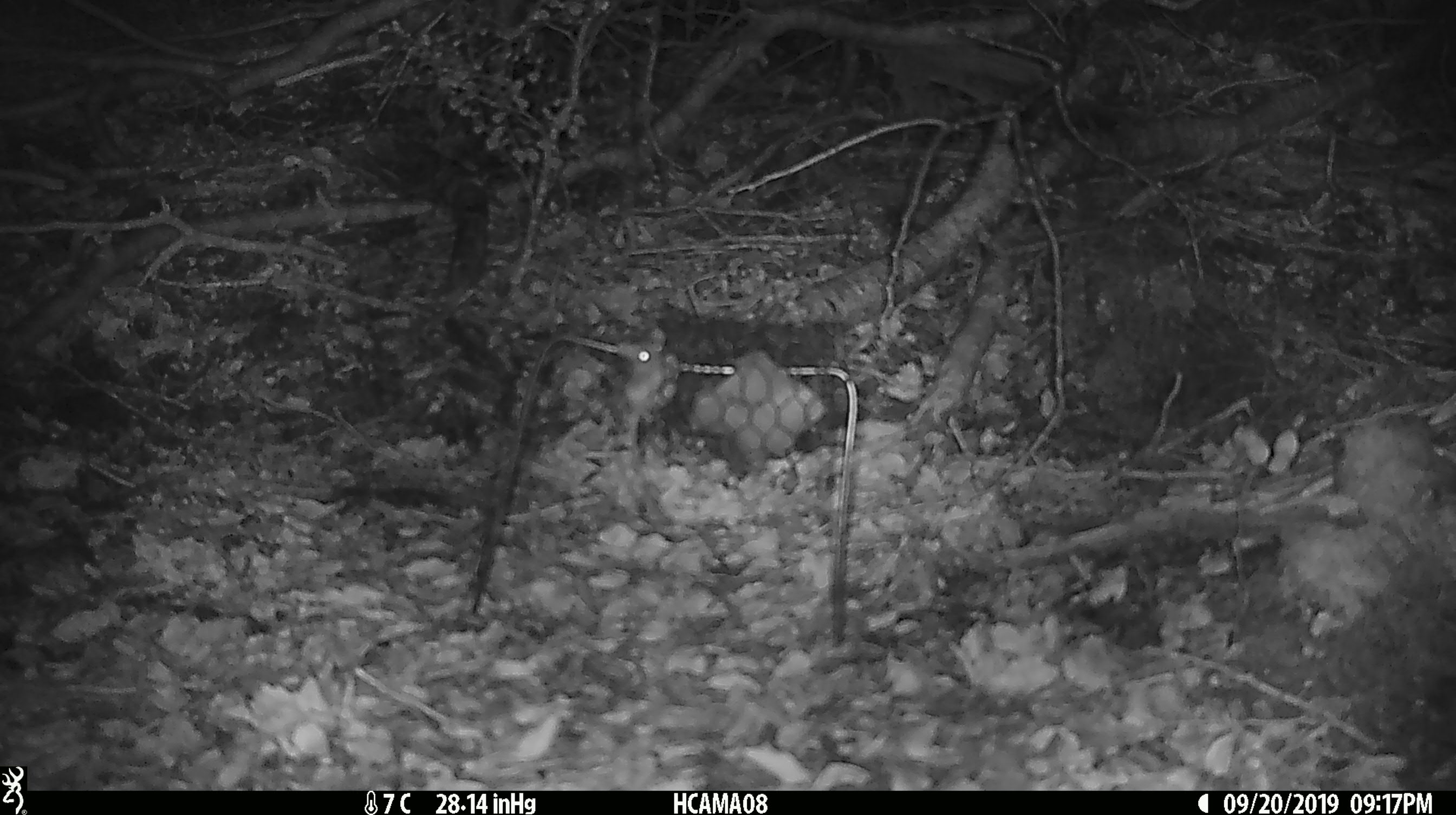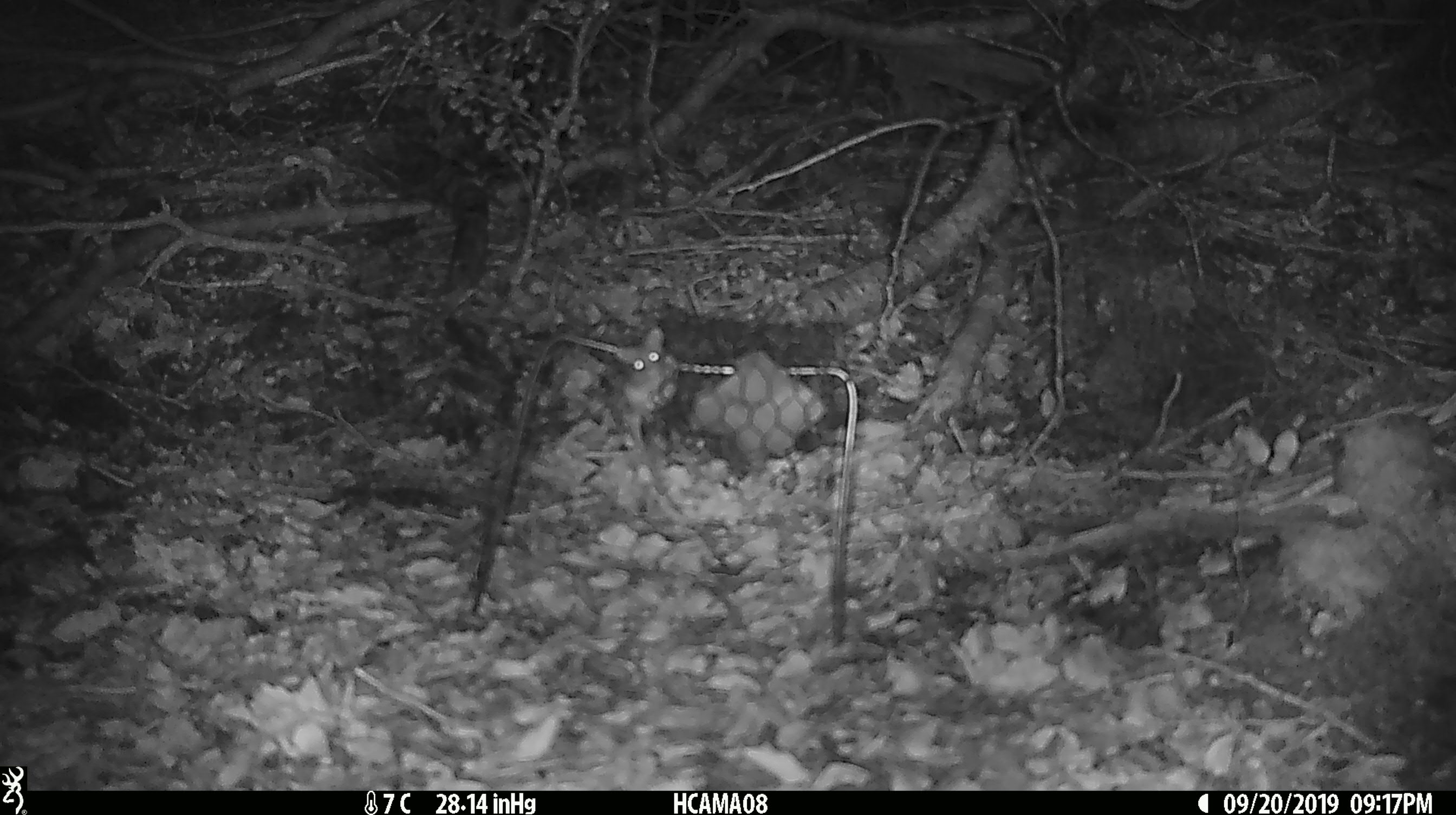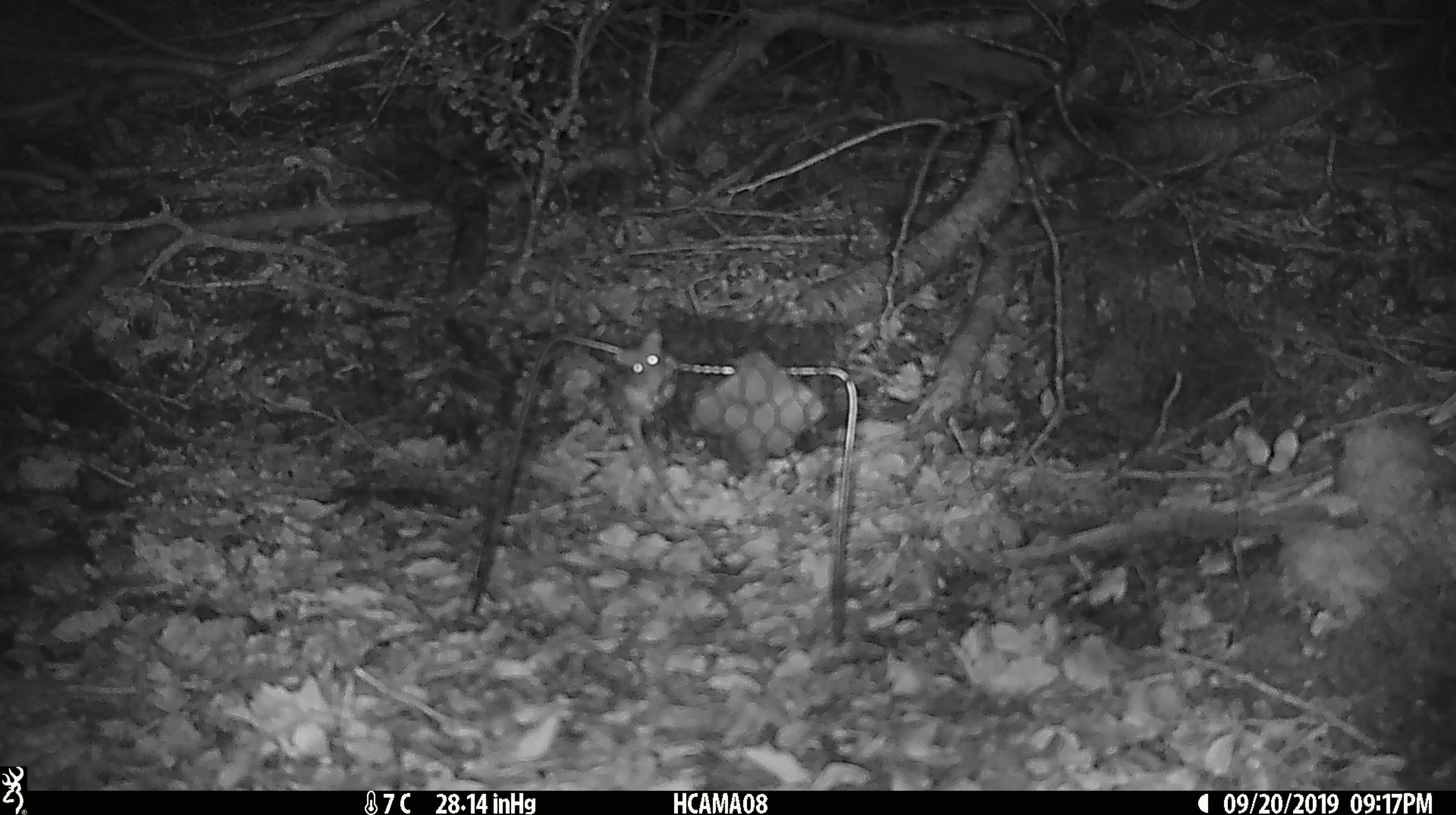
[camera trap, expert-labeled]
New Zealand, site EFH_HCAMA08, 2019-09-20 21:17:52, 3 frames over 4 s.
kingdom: Animalia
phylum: Chordata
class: Mammalia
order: Rodentia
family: Muridae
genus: Mus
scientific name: Mus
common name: mouse